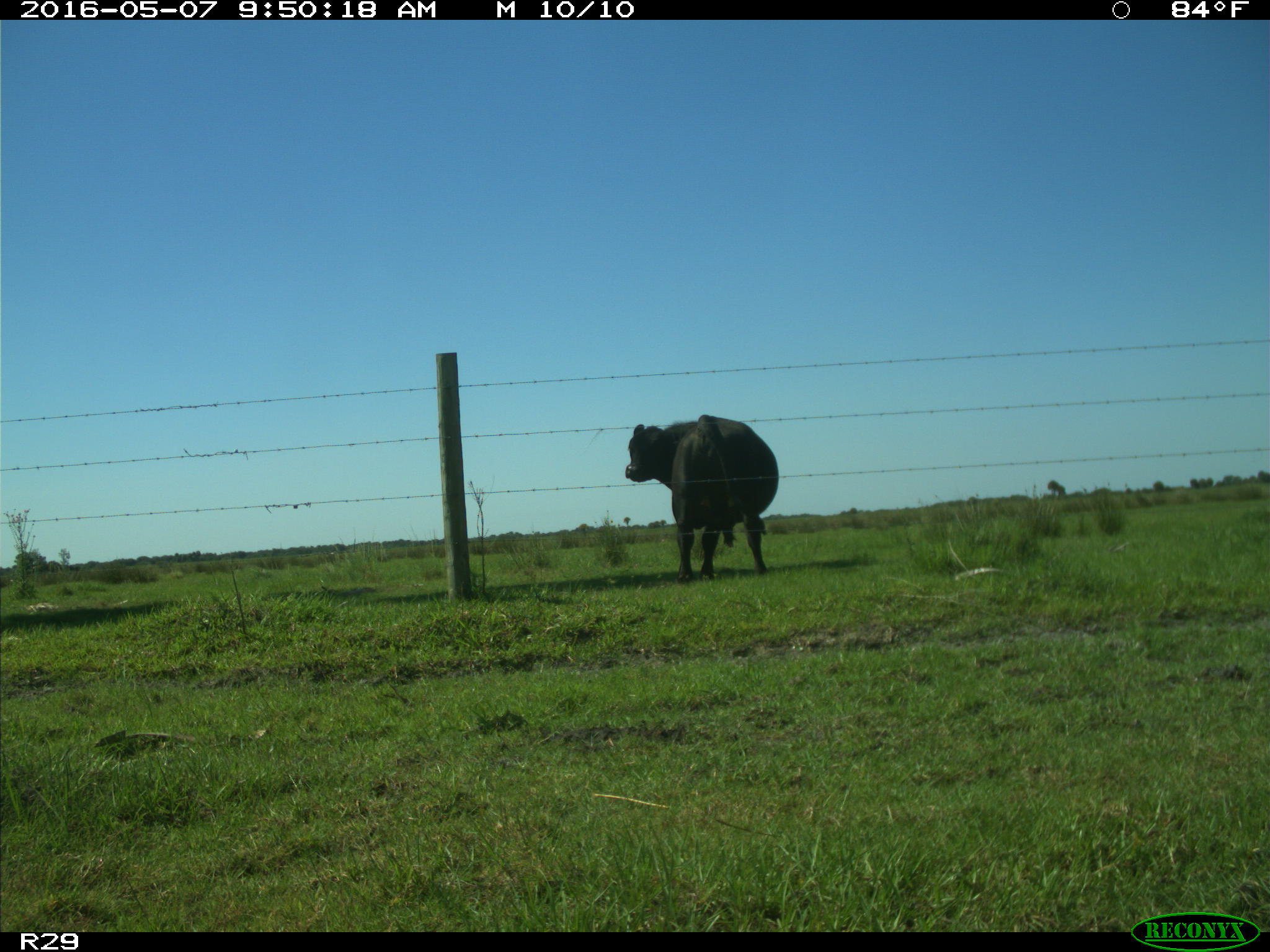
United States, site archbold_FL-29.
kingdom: Animalia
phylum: Chordata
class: Mammalia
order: Artiodactyla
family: Bovidae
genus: Bos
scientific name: Bos taurus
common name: domestic cow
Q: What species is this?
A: Bos taurus (domestic cow).